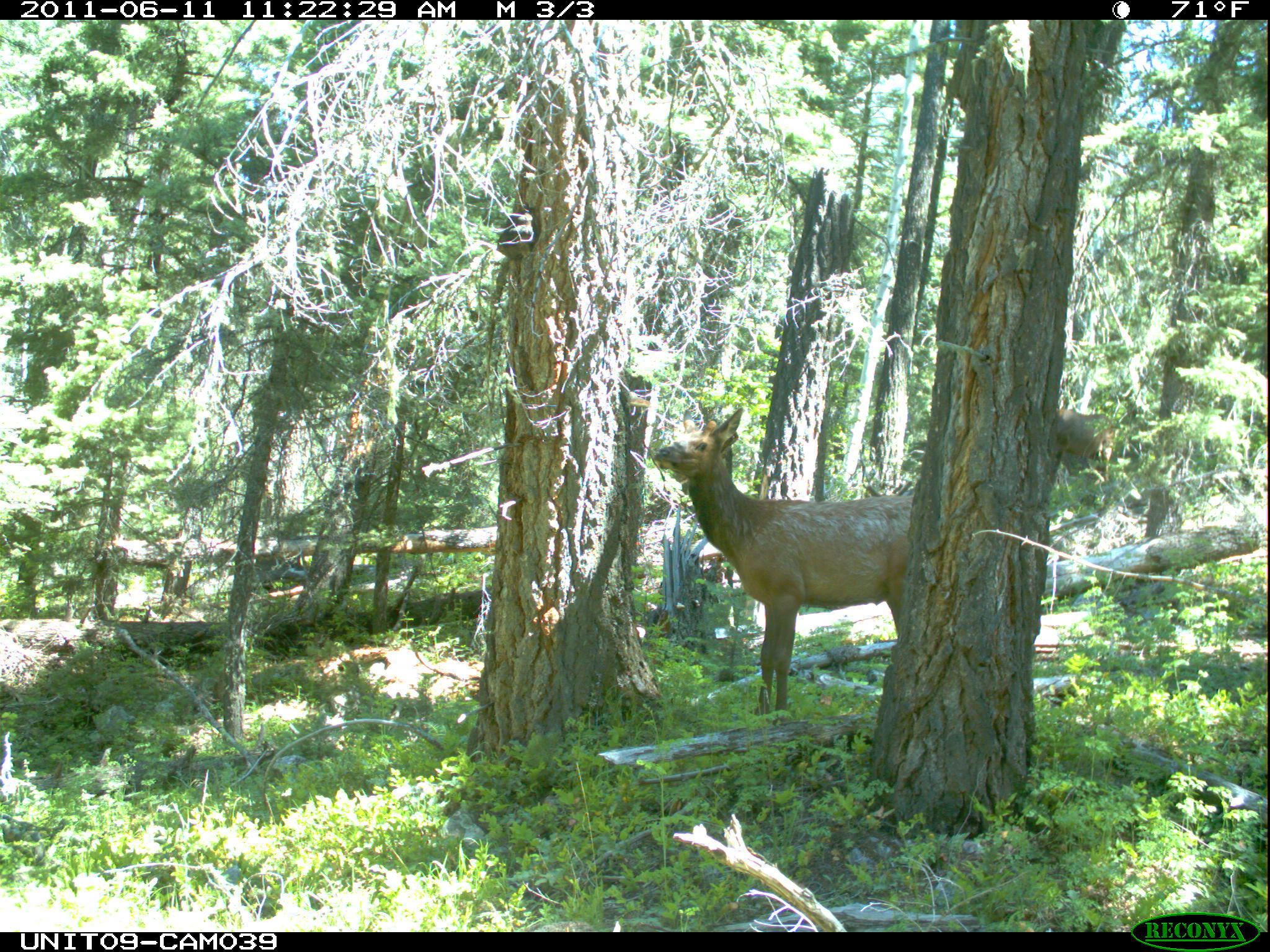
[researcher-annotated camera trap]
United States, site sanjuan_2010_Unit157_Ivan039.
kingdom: Animalia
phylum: Chordata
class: Mammalia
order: Artiodactyla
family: Cervidae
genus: Cervus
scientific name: Cervus elaphus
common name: red deer